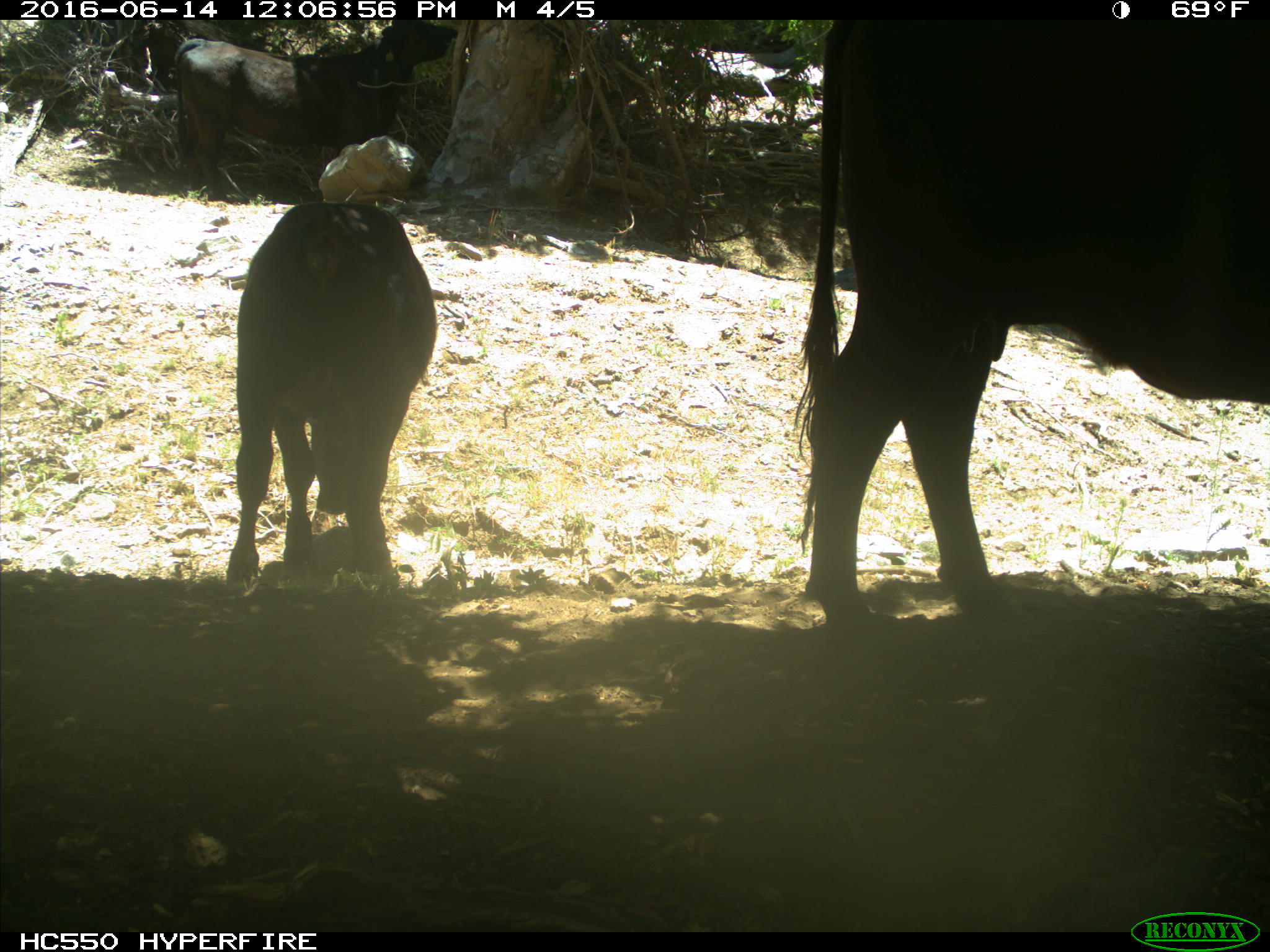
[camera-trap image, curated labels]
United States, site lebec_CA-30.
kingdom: Animalia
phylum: Chordata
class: Mammalia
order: Artiodactyla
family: Bovidae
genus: Bos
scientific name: Bos taurus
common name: domestic cow